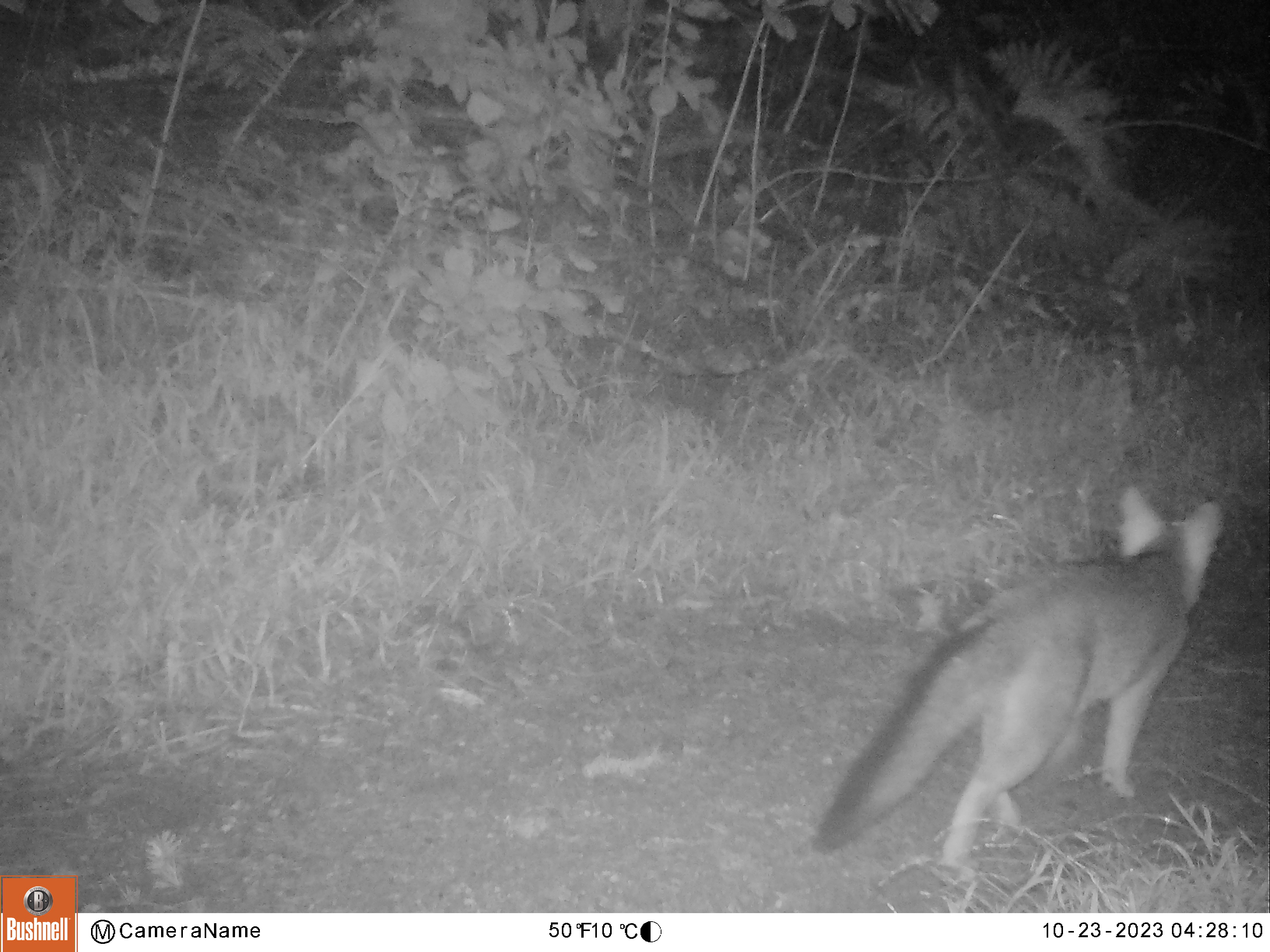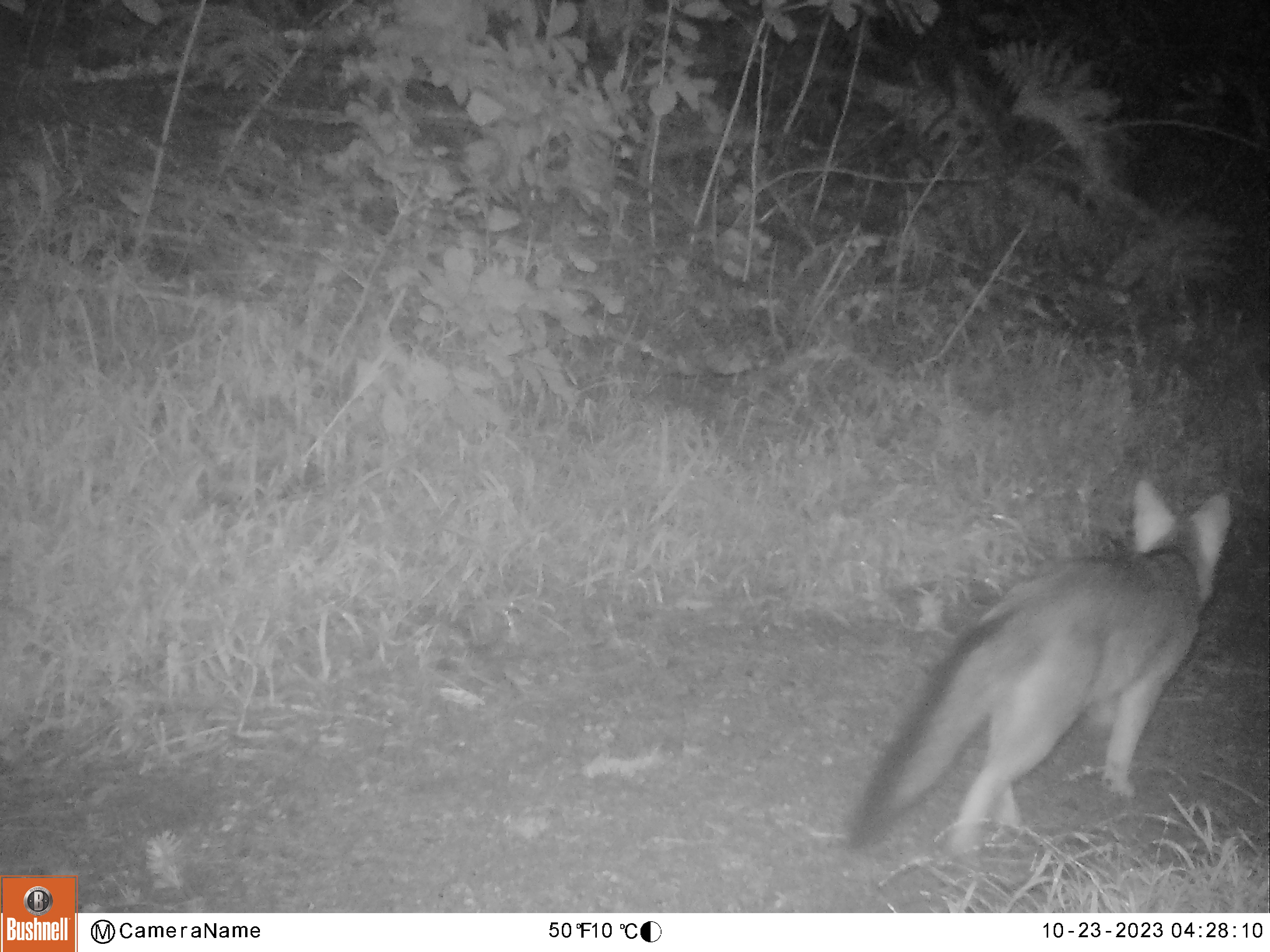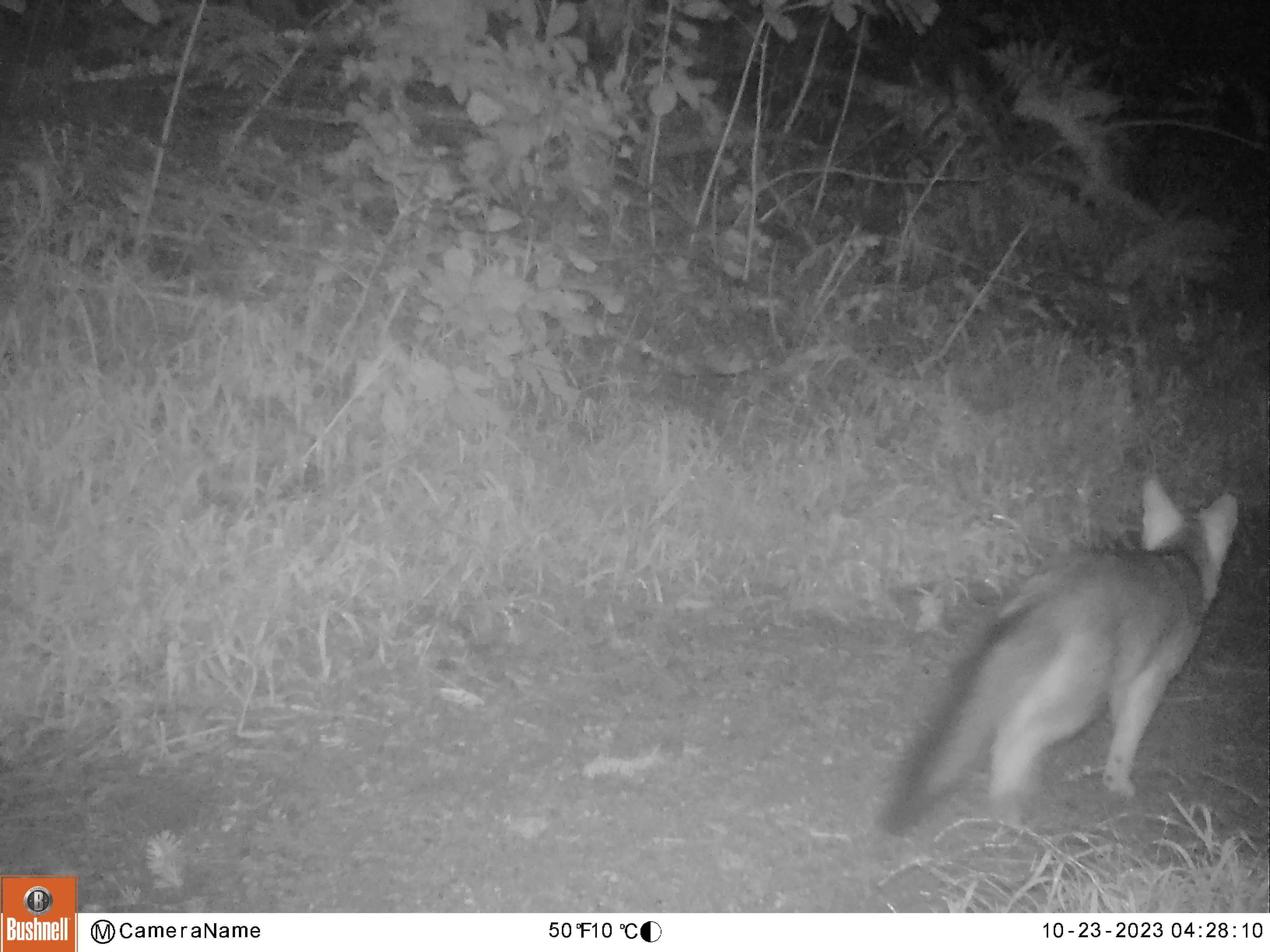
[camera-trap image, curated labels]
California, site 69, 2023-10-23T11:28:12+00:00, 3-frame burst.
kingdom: Animalia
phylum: Chordata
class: Mammalia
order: Carnivora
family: Canidae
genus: Urocyon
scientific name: Urocyon cinereoargenteus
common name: gray fox